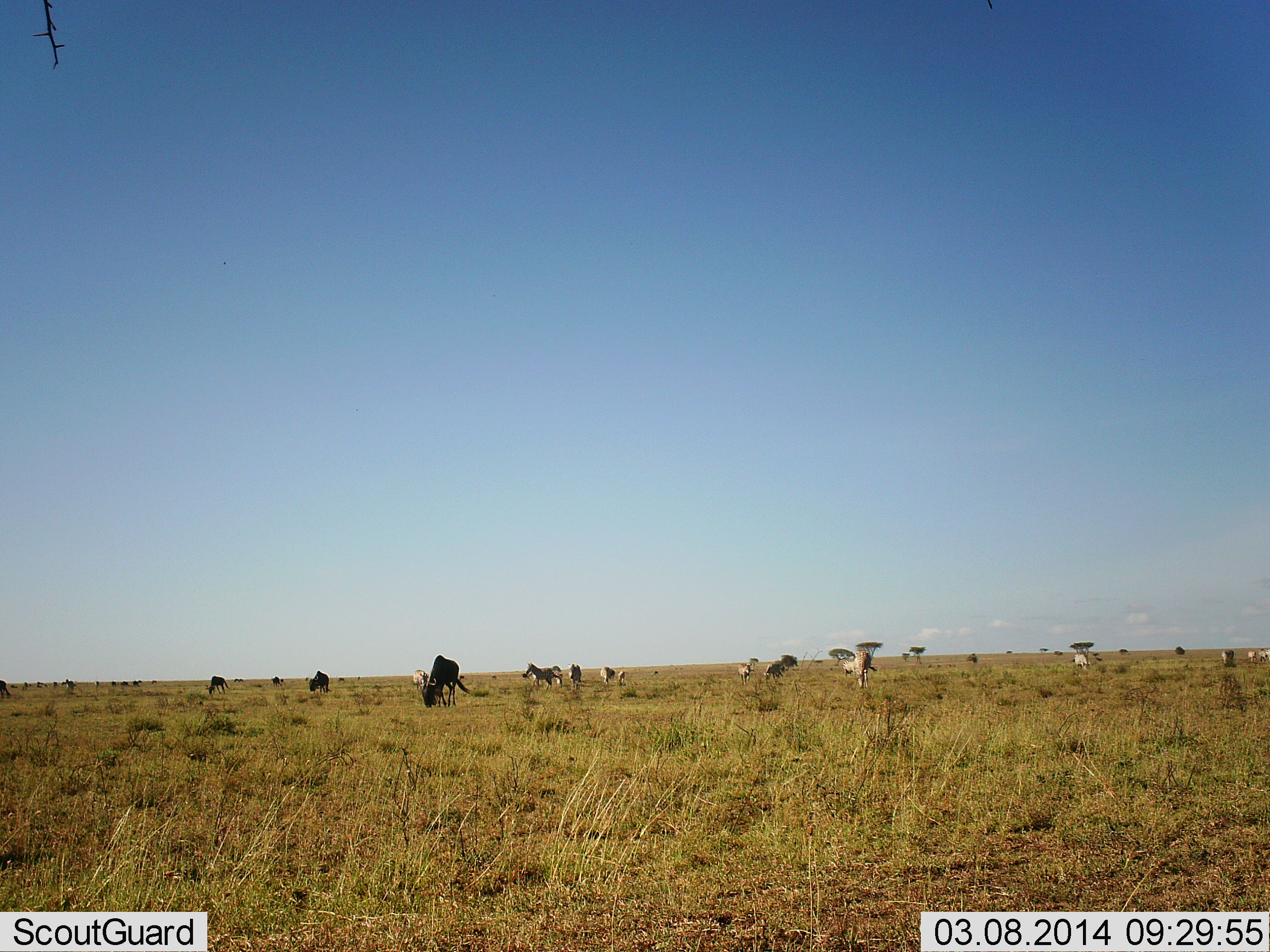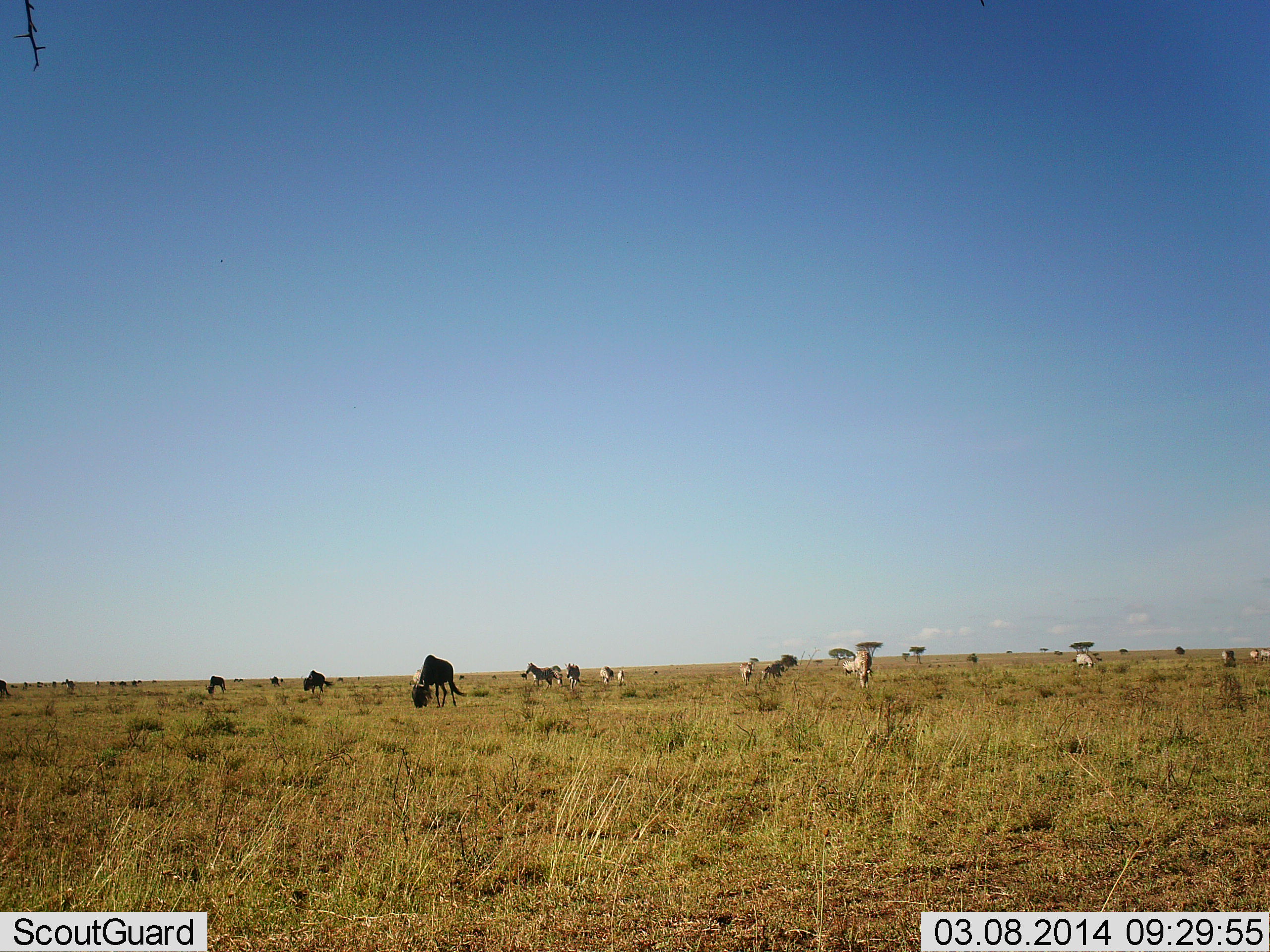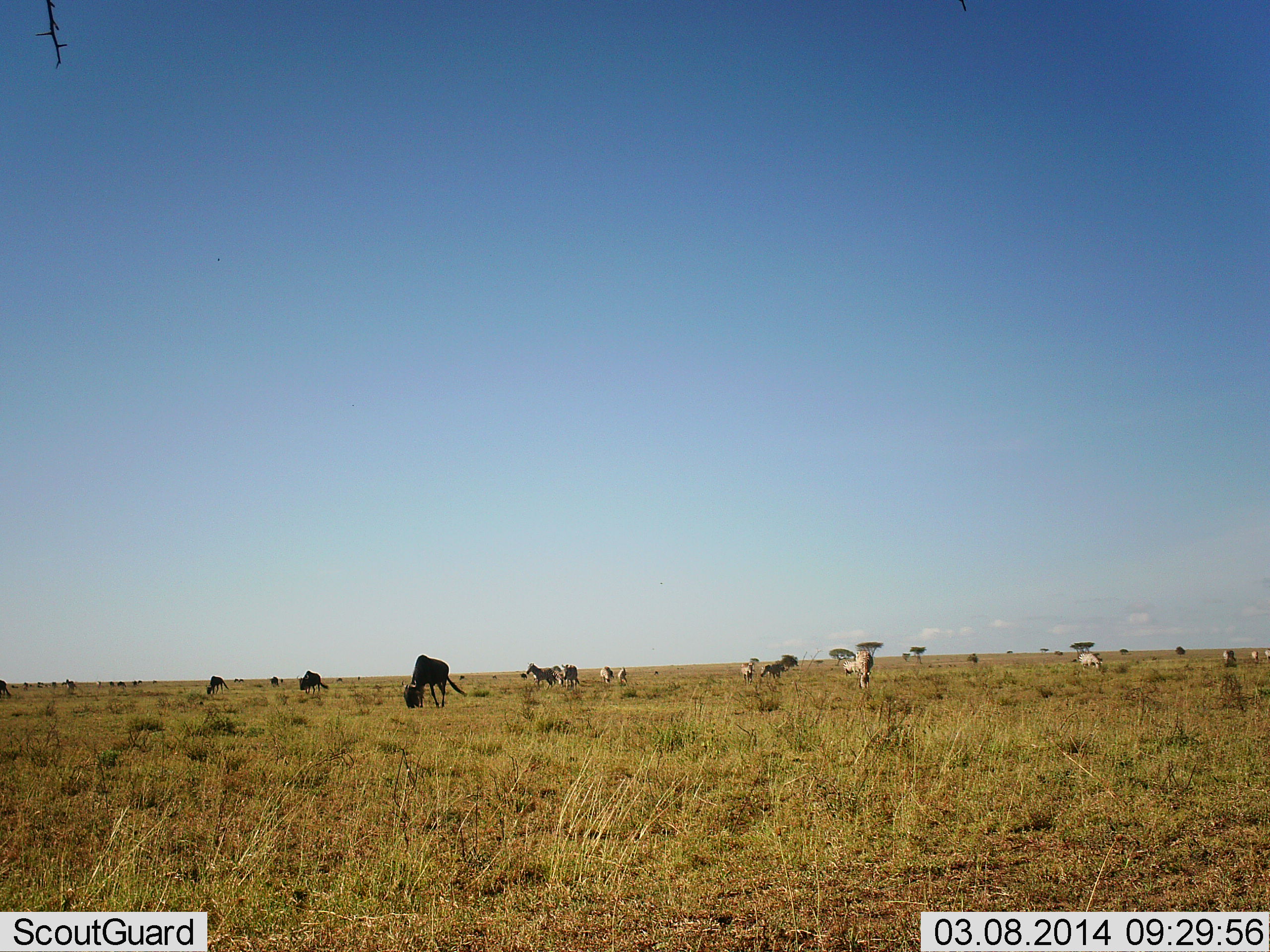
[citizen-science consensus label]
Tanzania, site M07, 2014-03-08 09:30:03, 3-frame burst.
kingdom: Animalia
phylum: Chordata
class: Mammalia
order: Artiodactyla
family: Bovidae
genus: Connochaetes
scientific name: Connochaetes taurinus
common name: blue wildebeest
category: wildebeest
Wildebeest (blue wildebeest) (Connochaetes taurinus), count 6. Behavior (volunteer vote fractions): standing 50%, resting 0%, moving 10%, interacting 0%. Young present (vote fraction): 0%. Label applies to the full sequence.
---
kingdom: Animalia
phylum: Chordata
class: Mammalia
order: Perissodactyla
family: Equidae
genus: Equus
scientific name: Equus quagga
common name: plains zebra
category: zebra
Zebra (plains zebra) (Equus quagga), count 10. Behavior (volunteer vote fractions): standing 50%, resting 0%, moving 20%, interacting 0%. Young present (vote fraction): 0%. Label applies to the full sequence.